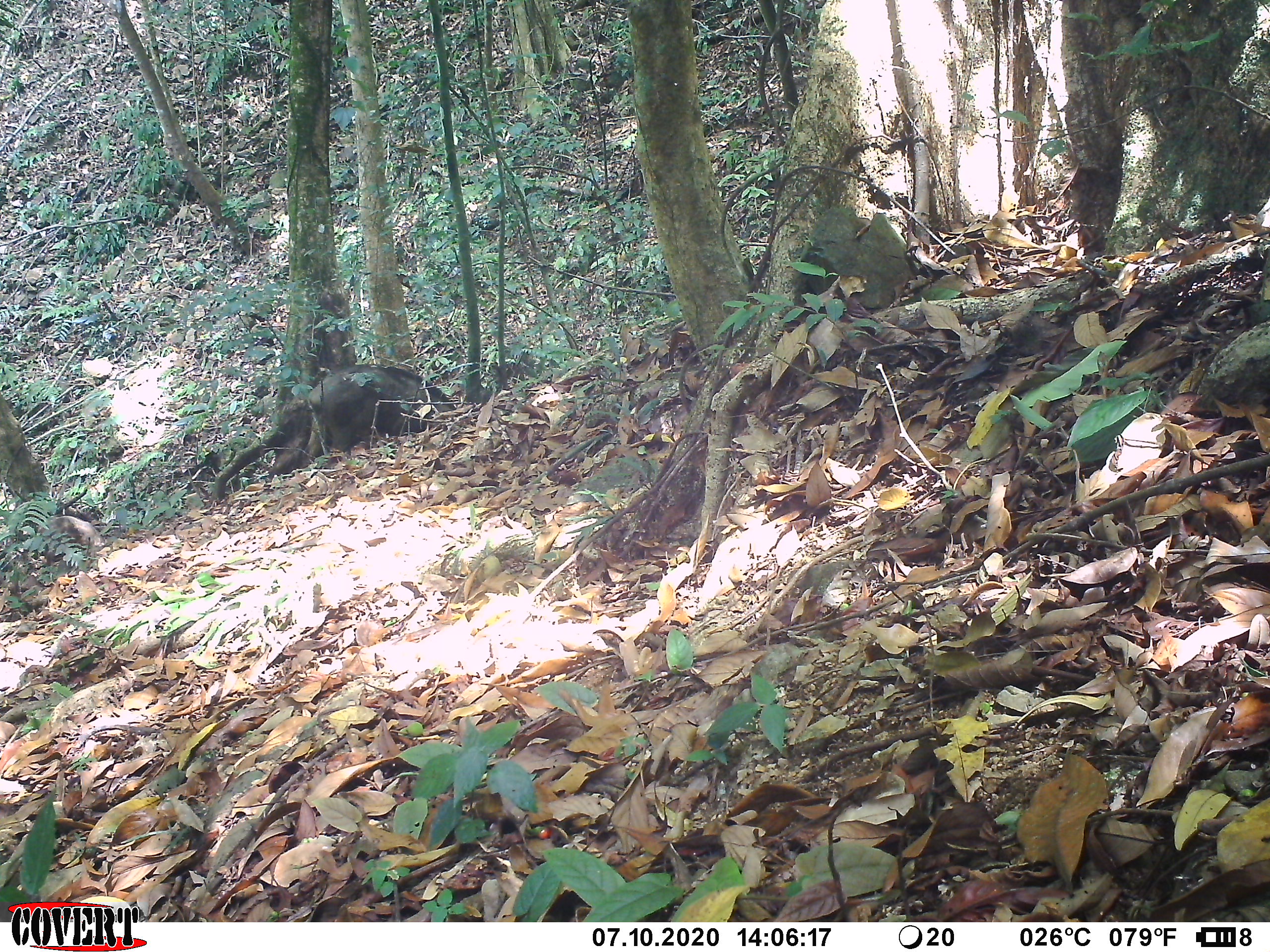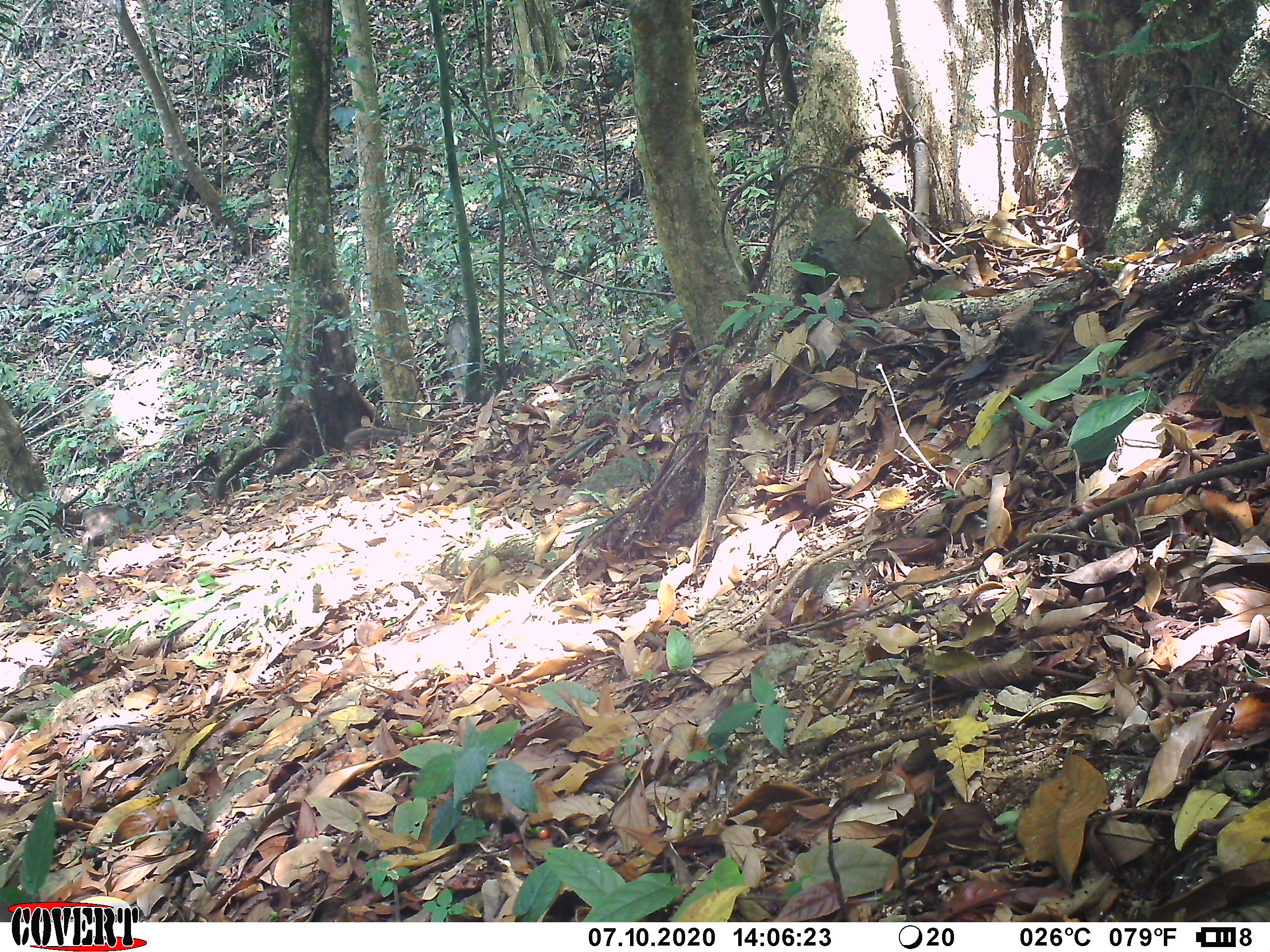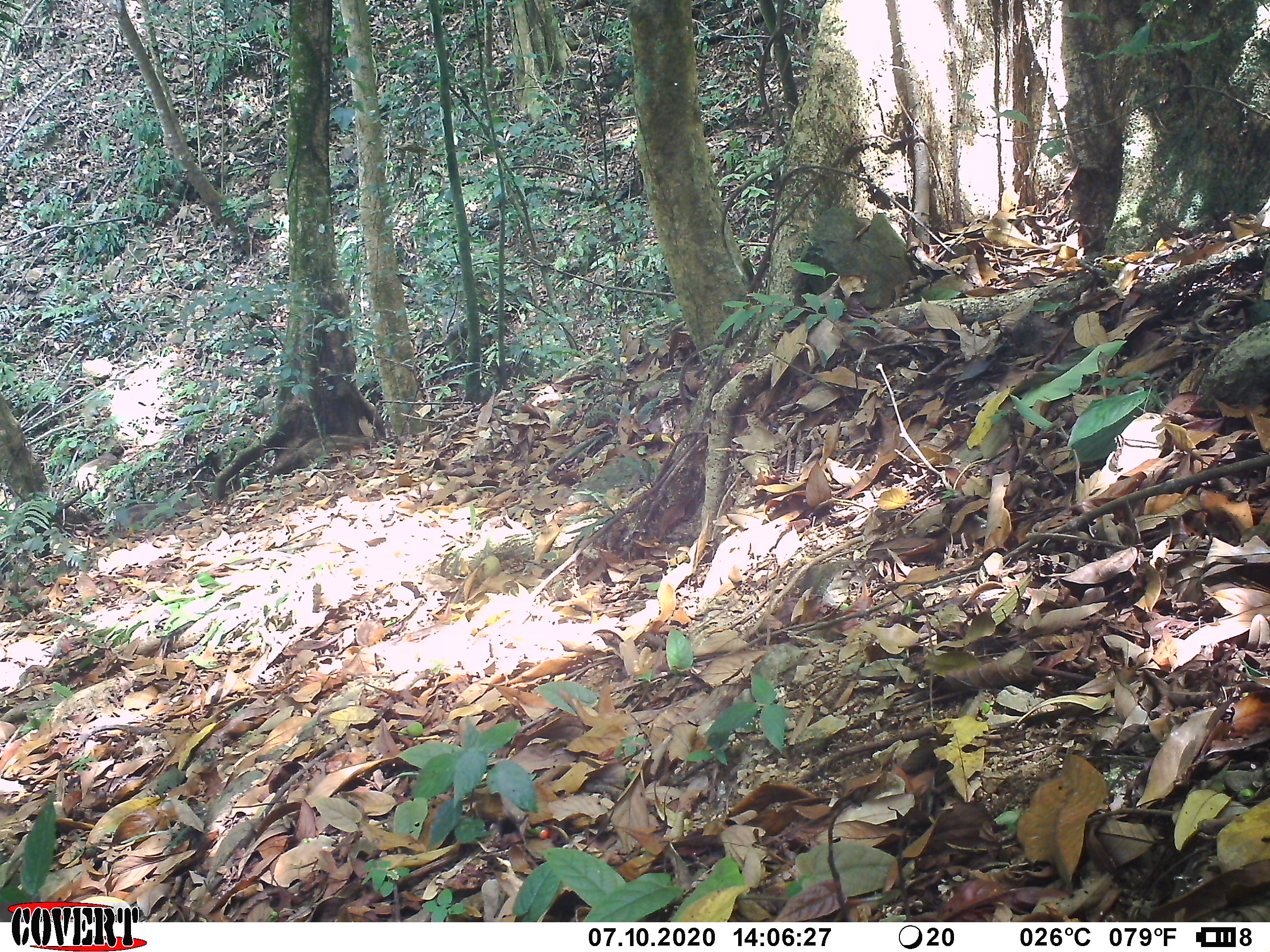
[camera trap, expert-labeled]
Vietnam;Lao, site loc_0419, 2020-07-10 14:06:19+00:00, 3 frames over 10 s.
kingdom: Animalia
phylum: Chordata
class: Mammalia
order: Artiodactyla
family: Suidae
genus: Sus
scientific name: Sus scrofa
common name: eurasian wild pig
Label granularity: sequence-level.